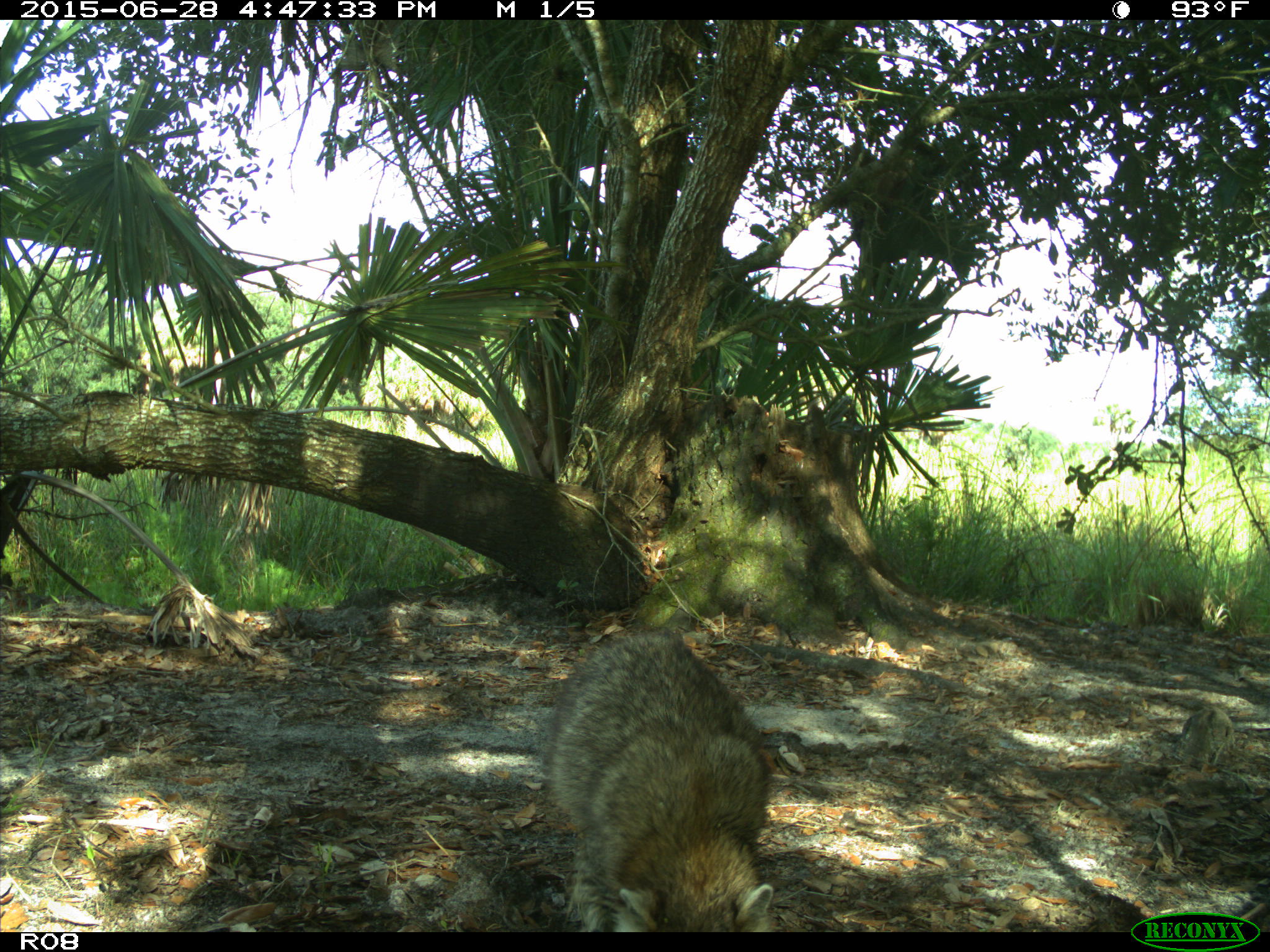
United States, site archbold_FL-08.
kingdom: Animalia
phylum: Chordata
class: Mammalia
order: Carnivora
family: Procyonidae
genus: Procyon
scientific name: Procyon lotor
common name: common raccoon